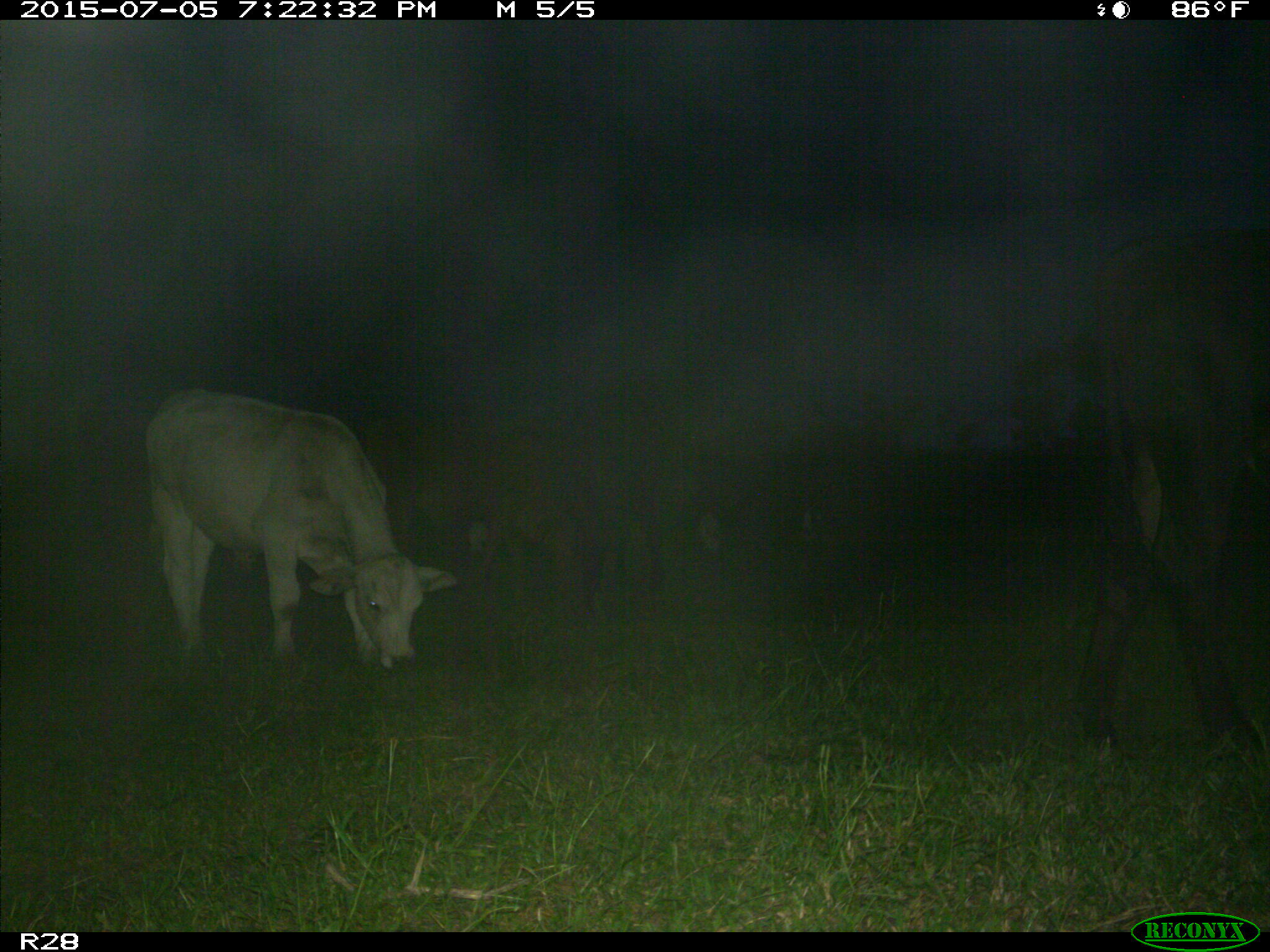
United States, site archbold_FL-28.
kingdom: Animalia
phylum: Chordata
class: Mammalia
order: Artiodactyla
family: Bovidae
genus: Bos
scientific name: Bos taurus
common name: domestic cow